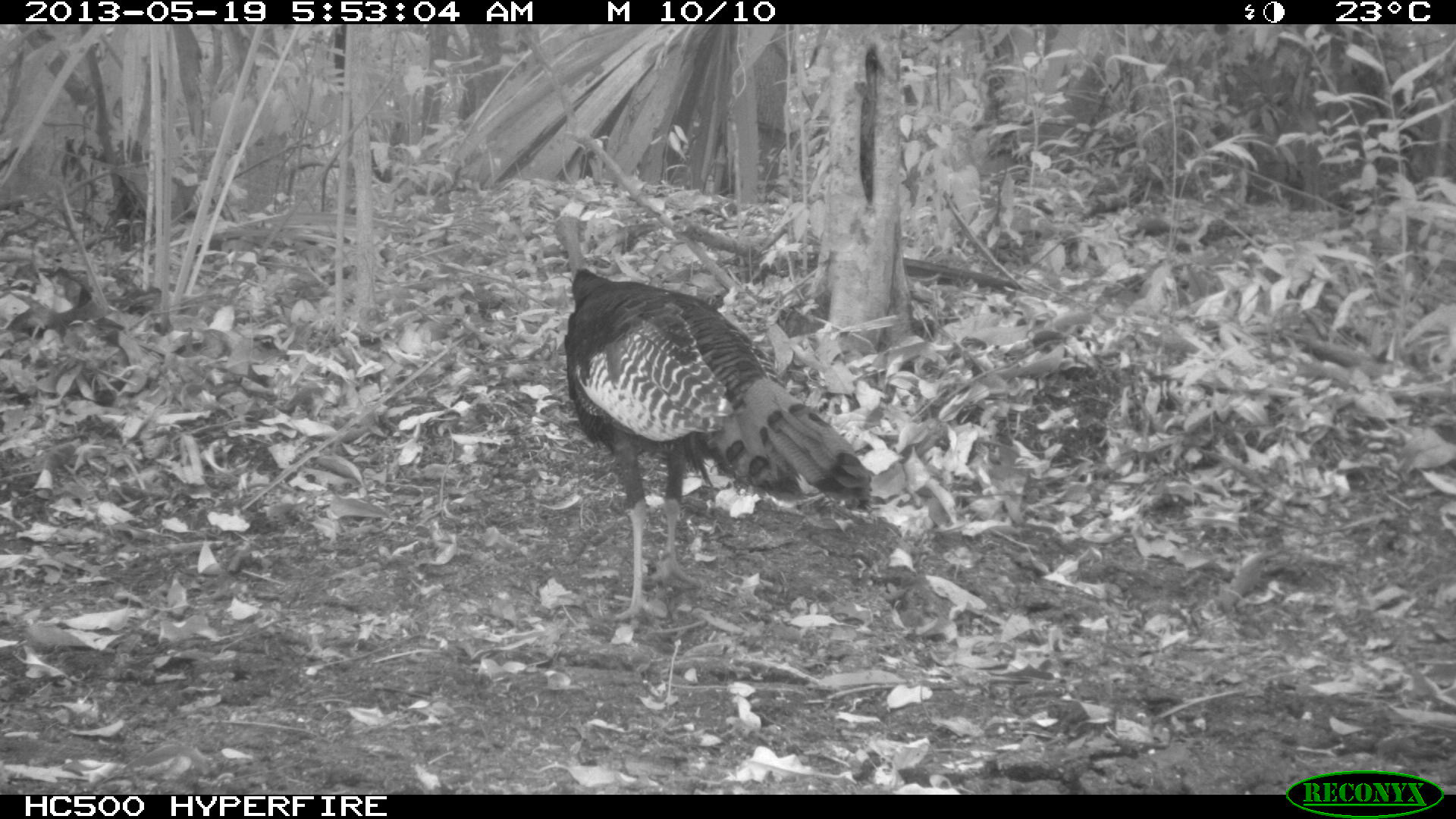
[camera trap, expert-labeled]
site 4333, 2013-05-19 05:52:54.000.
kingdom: Animalia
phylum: Chordata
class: Aves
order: Galliformes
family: Phasianidae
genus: Meleagris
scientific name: Meleagris ocellata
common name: ocellated turkey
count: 1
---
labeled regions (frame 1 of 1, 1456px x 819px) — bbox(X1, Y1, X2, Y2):
meleagris ocellata: bbox(552, 213, 872, 619)